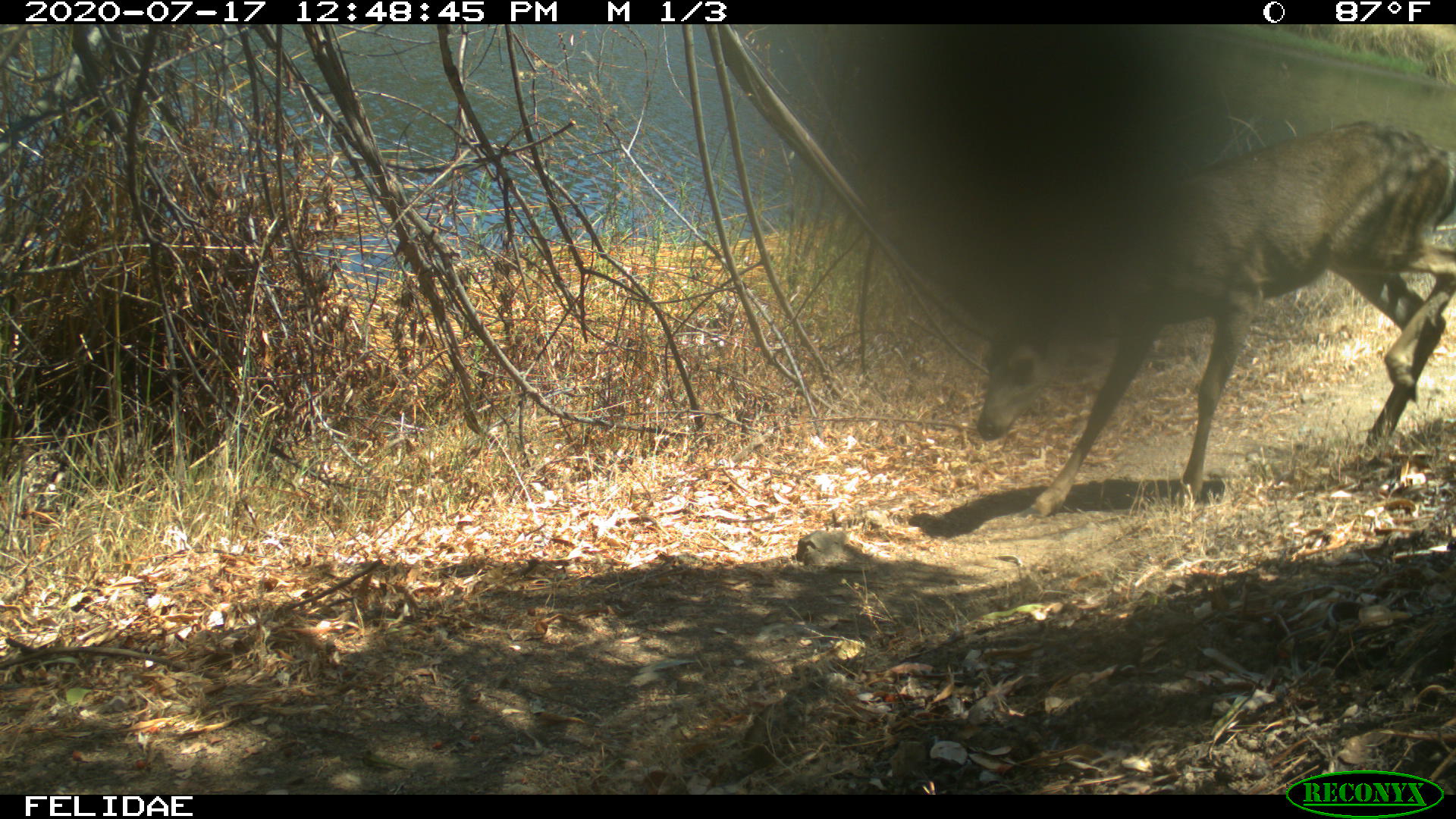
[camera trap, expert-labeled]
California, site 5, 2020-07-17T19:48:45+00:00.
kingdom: Animalia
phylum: Chordata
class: Mammalia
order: Artiodactyla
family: Cervidae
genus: Odocoileus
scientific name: Odocoileus hemionus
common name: mule deer